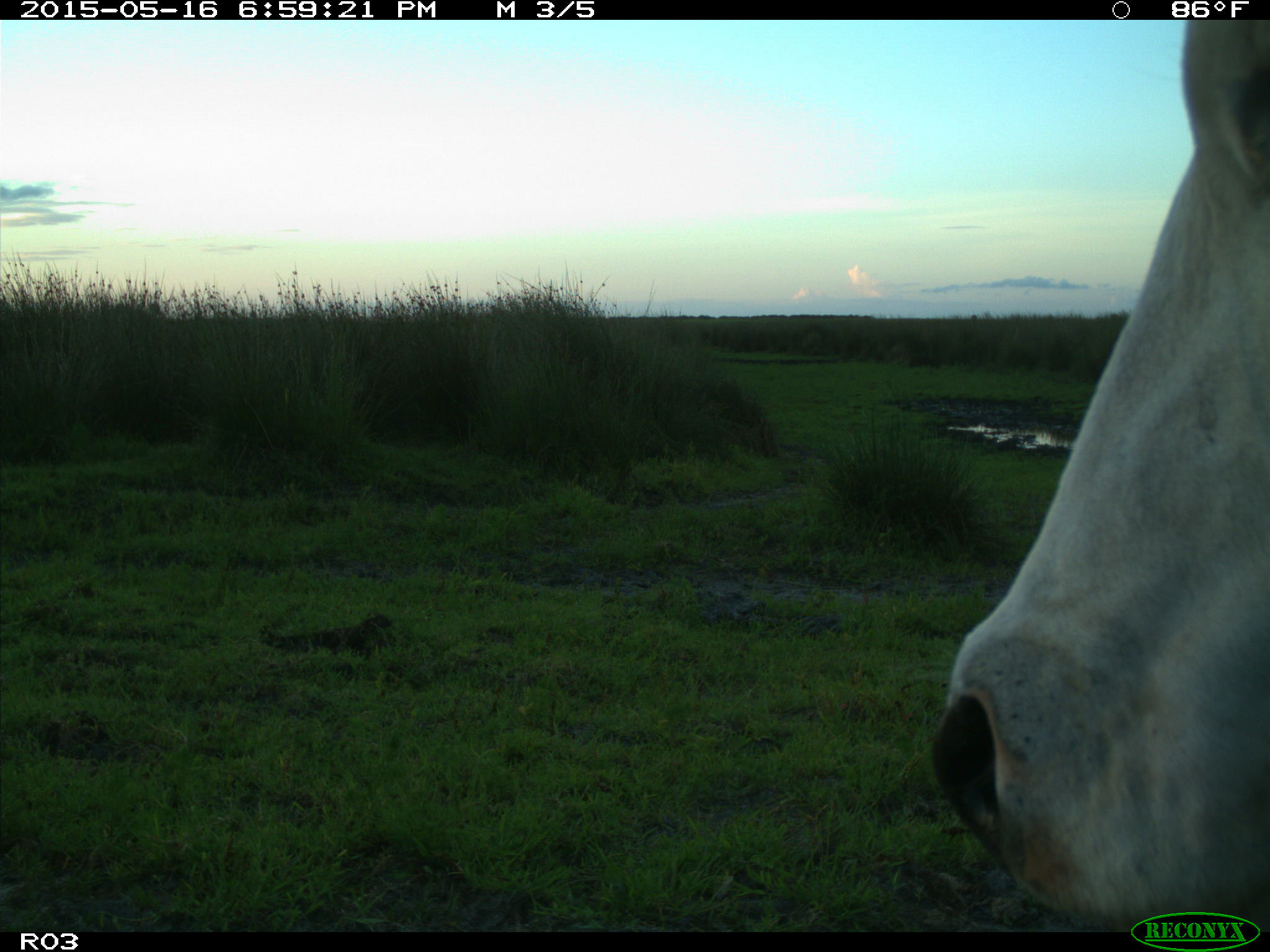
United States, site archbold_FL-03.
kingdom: Animalia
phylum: Chordata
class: Mammalia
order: Artiodactyla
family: Bovidae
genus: Bos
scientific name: Bos taurus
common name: domestic cow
Bos taurus (domestic cow).